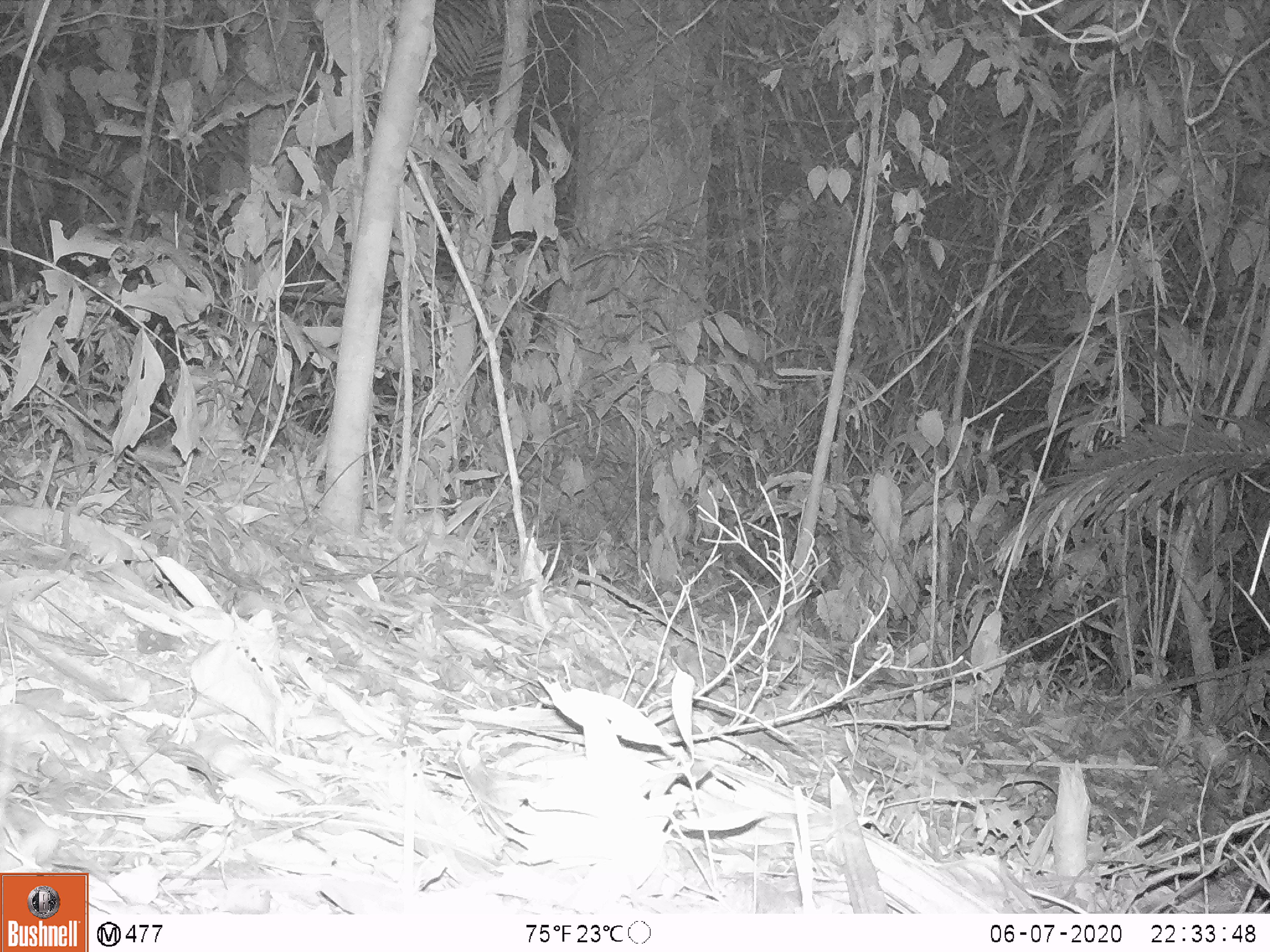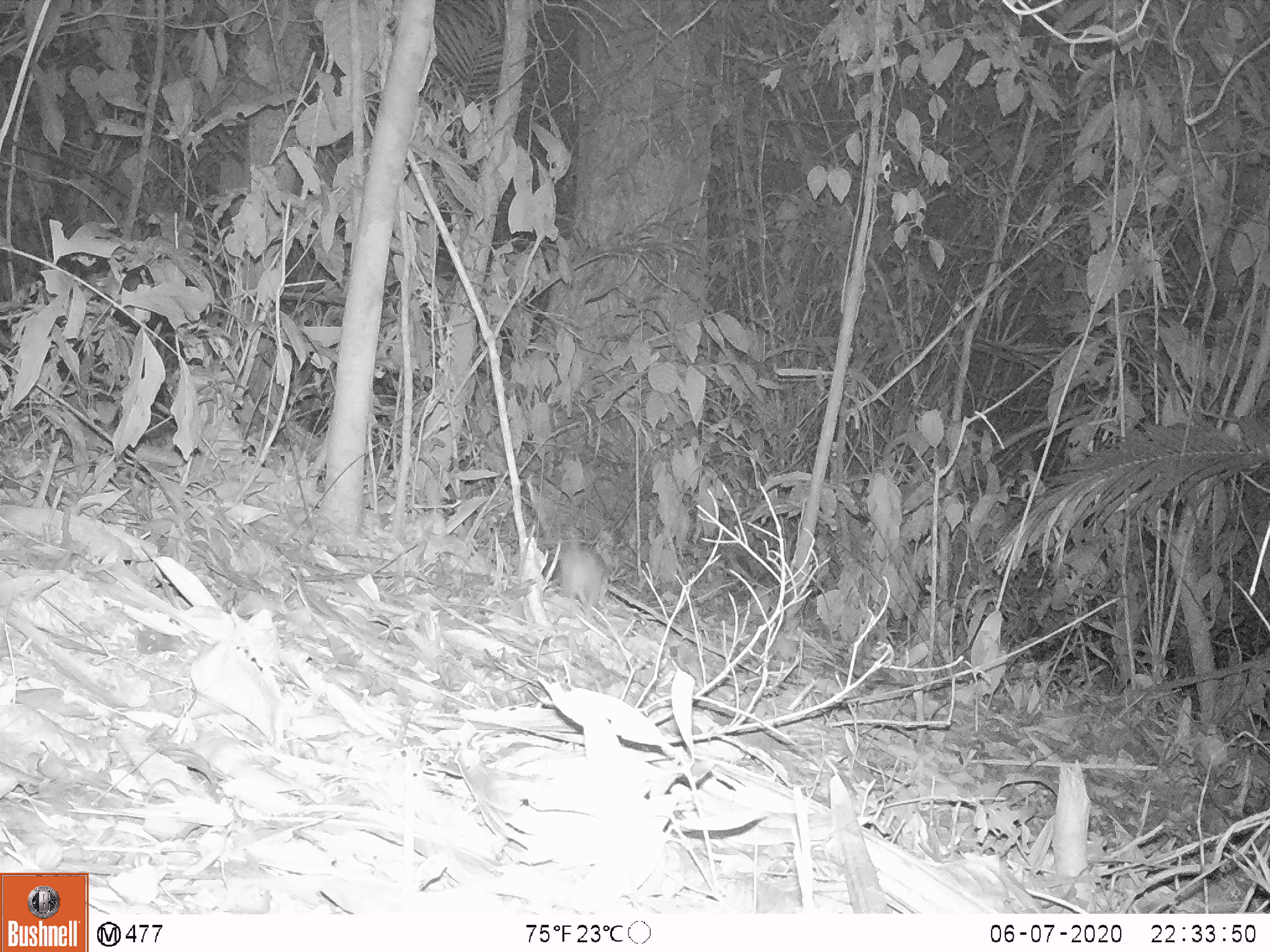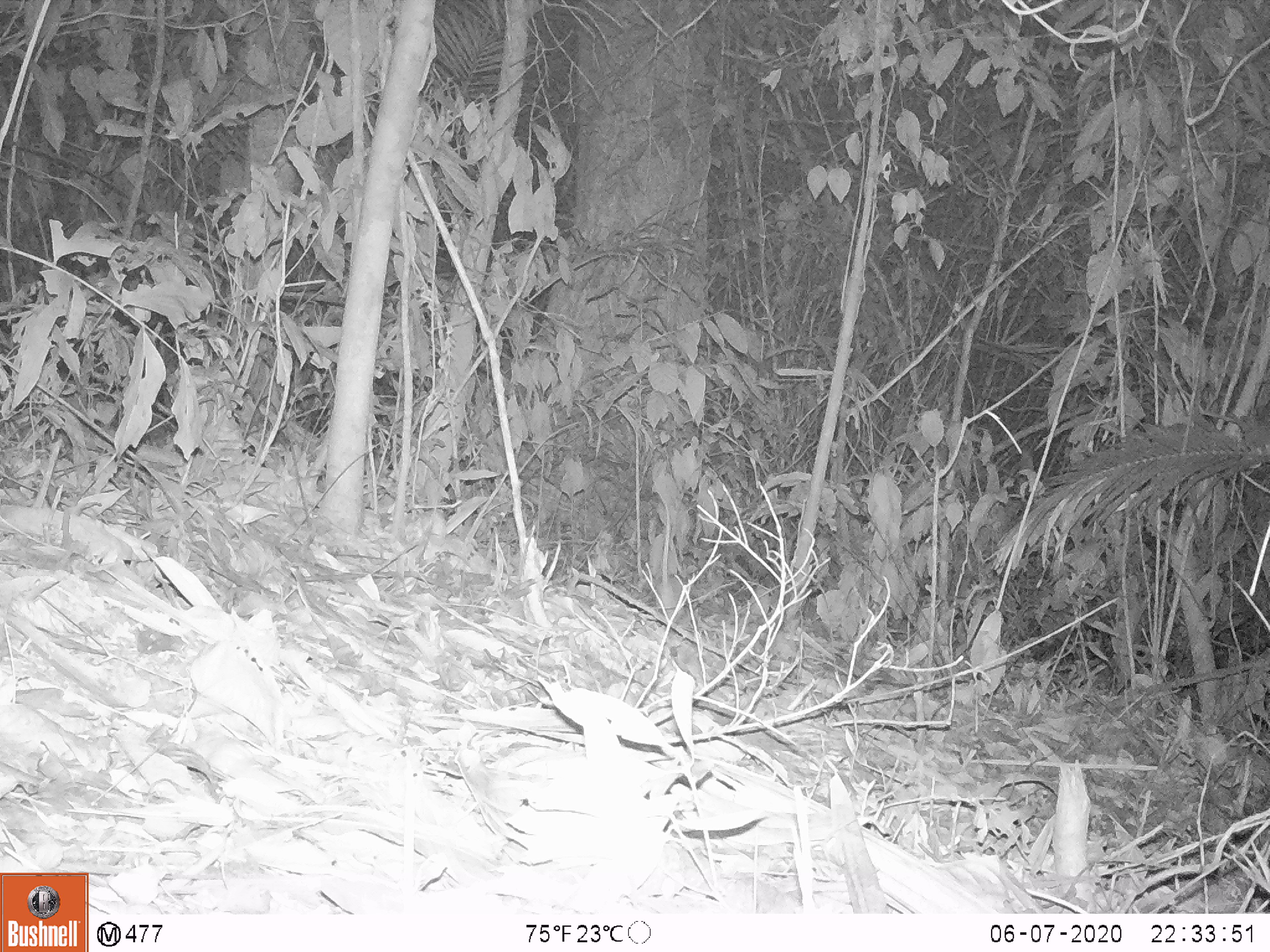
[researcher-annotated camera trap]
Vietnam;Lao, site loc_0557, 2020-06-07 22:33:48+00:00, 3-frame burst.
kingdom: Animalia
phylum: Chordata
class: Mammalia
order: Rodentia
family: Muridae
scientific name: Muridae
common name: old-world mice and rats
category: unidentified murid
Unidentified murid (old-world mice and rats) (Muridae). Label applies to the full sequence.